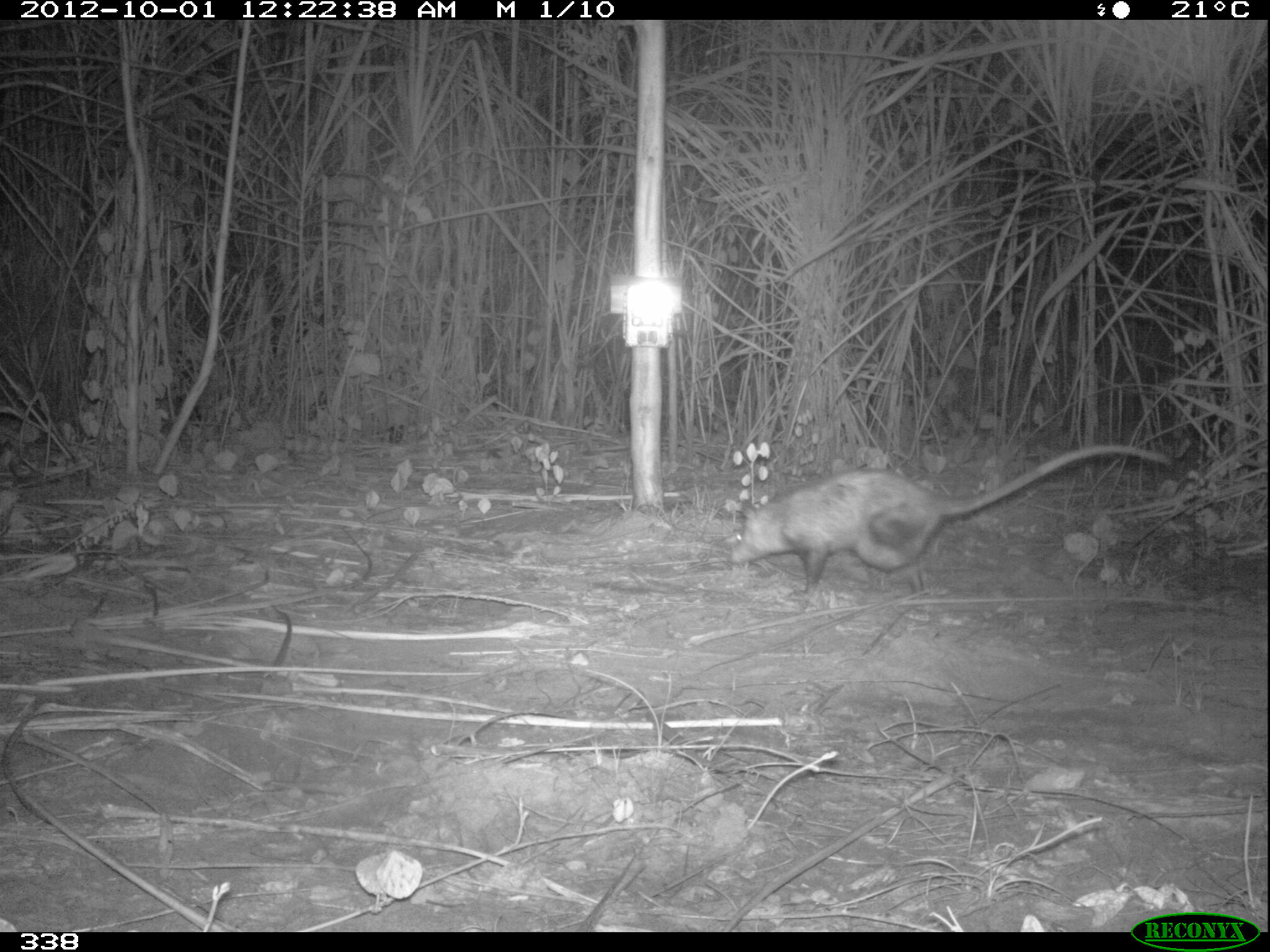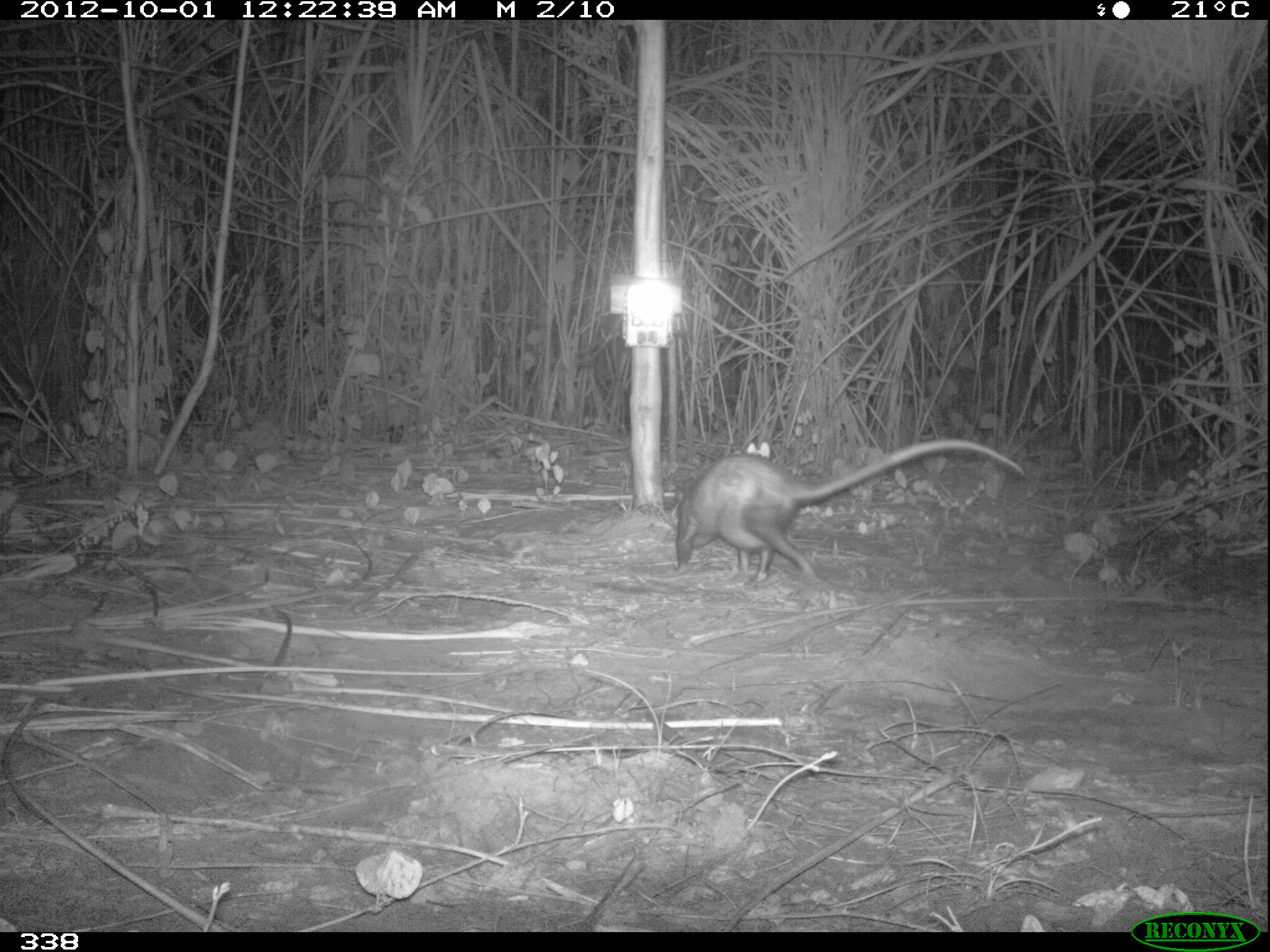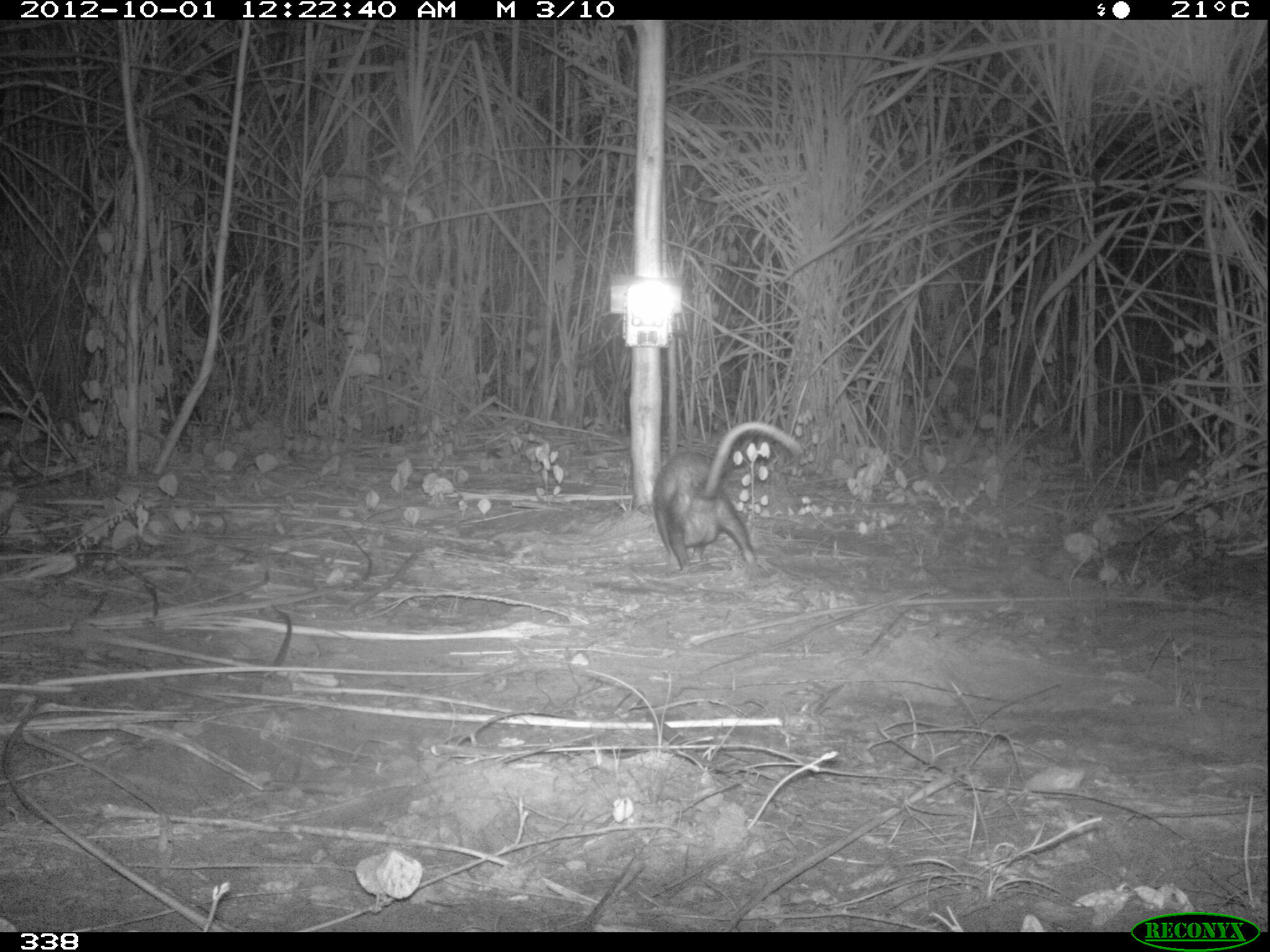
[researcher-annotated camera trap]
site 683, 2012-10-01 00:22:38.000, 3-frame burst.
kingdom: Animalia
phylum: Chordata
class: Mammalia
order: Didelphimorphia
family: Didelphidae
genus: Didelphis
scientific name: Didelphis marsupialis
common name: southern opossum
Didelphis marsupialis (southern opossum).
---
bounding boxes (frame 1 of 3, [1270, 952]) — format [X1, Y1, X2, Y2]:
didelphis marsupialis: [727, 439, 1173, 596]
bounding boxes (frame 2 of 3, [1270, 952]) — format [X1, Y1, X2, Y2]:
didelphis marsupialis: [674, 436, 1030, 584]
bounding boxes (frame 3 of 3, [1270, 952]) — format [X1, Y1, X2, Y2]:
didelphis marsupialis: [652, 420, 803, 573]